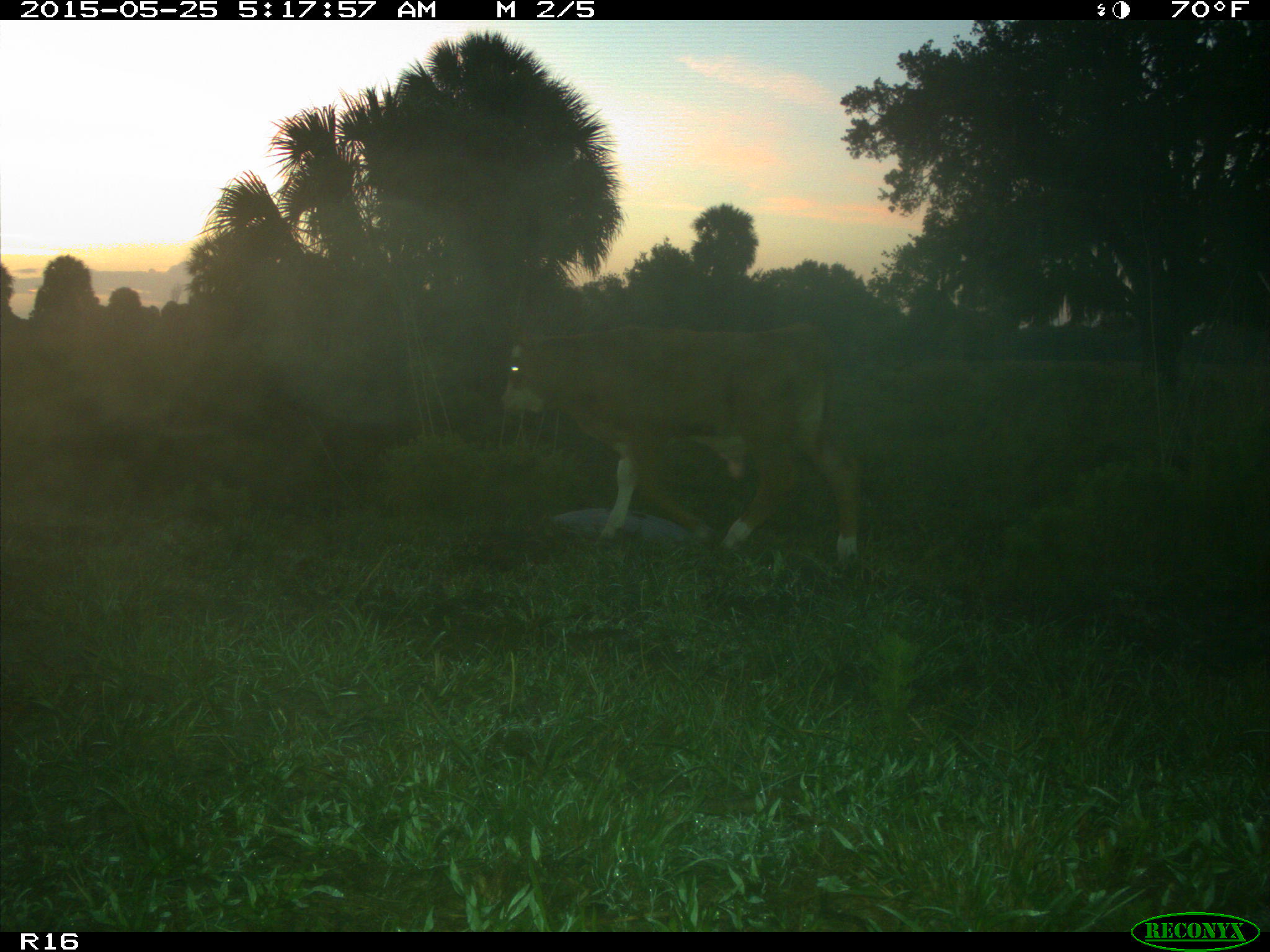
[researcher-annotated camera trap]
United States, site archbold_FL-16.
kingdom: Animalia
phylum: Chordata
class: Mammalia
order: Artiodactyla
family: Bovidae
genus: Bos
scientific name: Bos taurus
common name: domestic cow